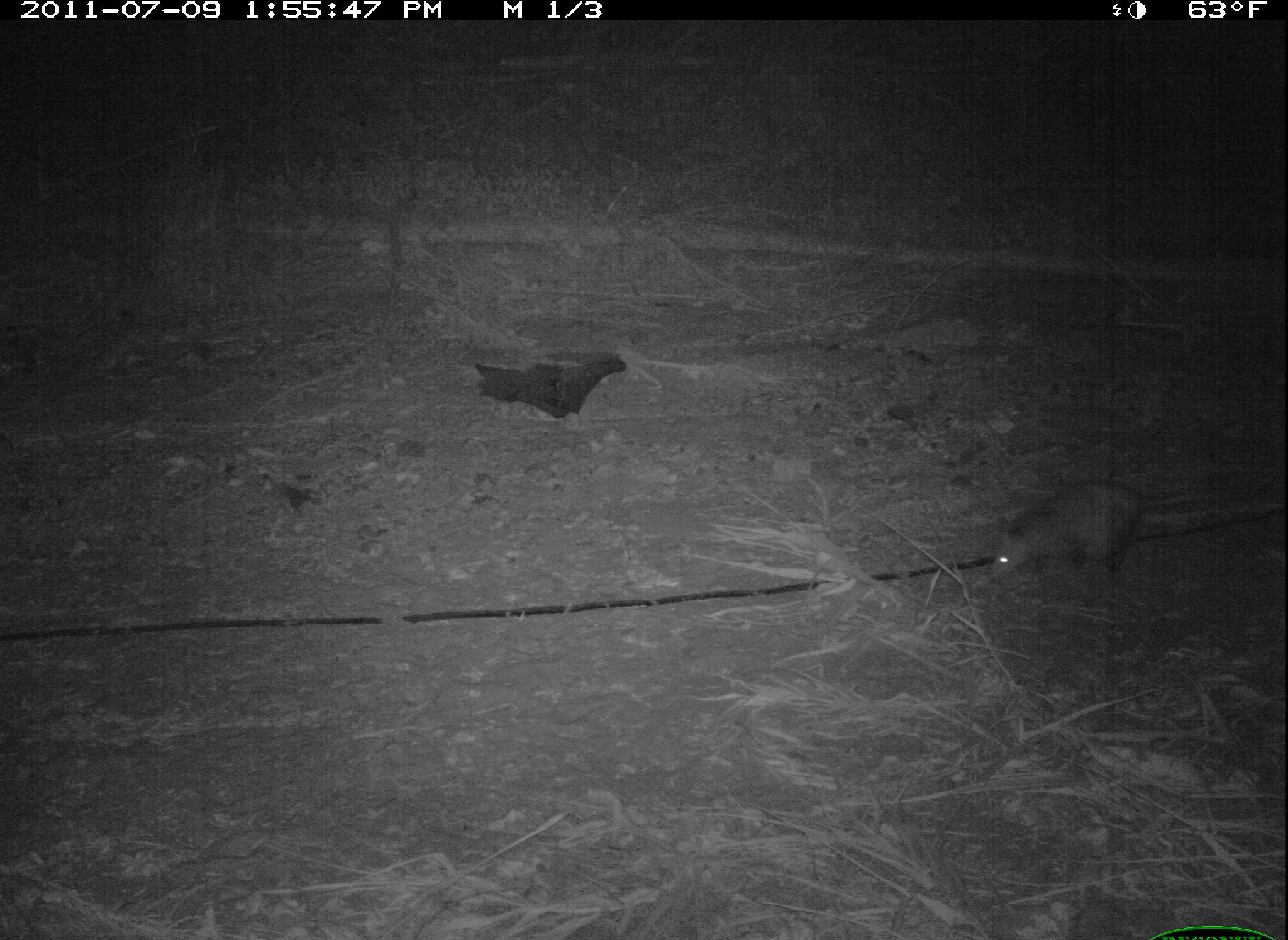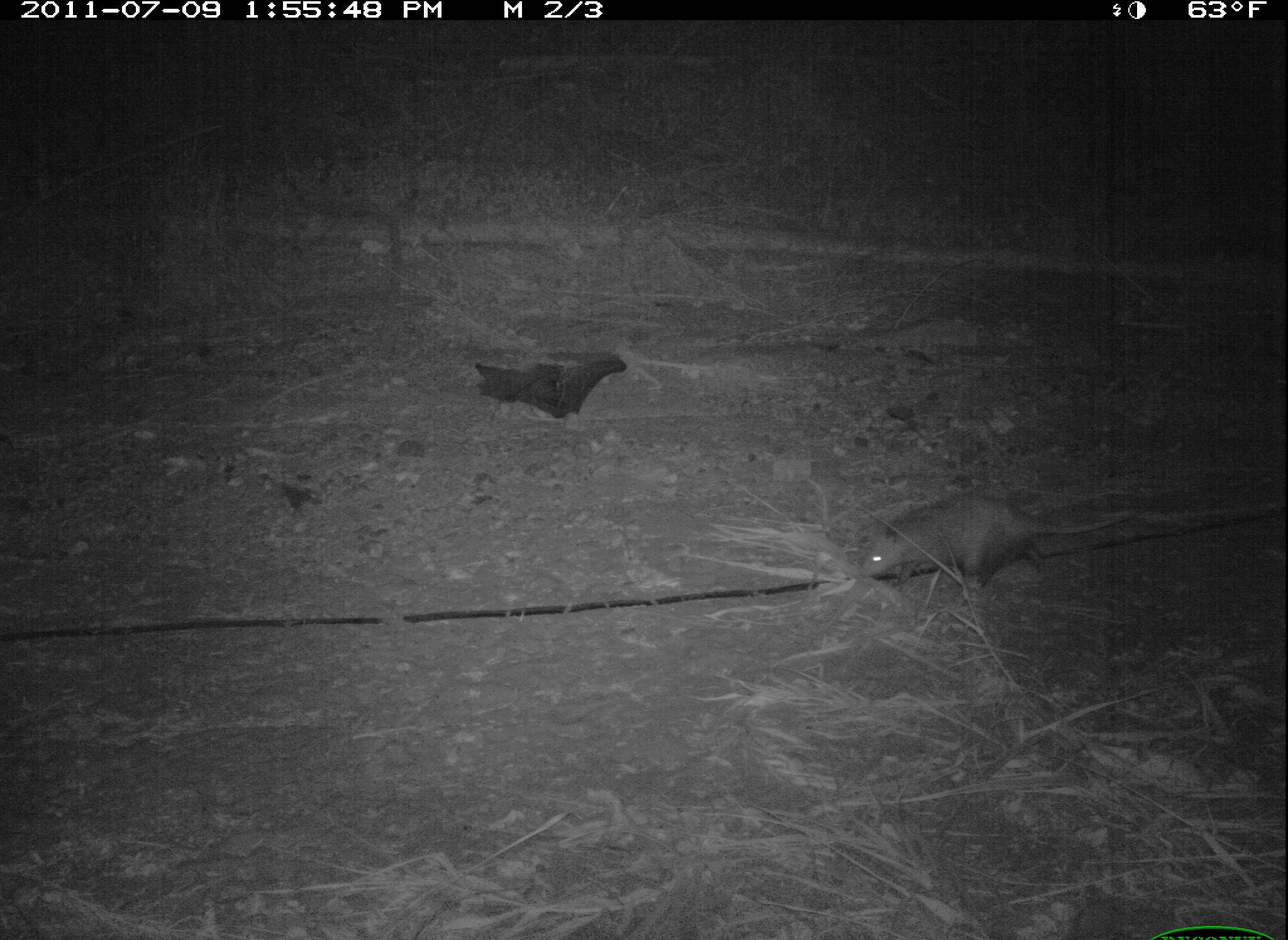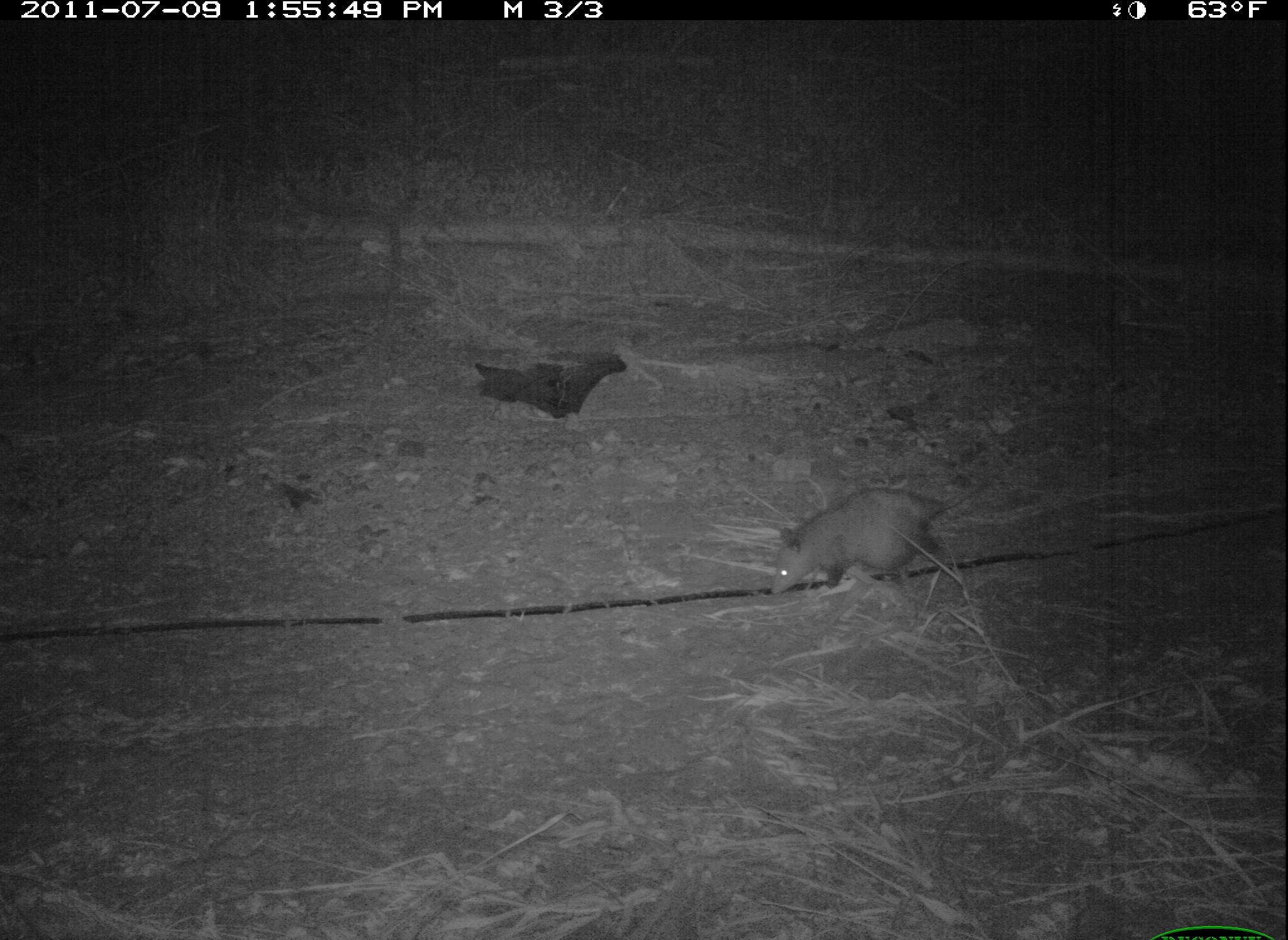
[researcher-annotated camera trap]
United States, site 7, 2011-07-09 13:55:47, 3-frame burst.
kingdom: Animalia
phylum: Chordata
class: Mammalia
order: Didelphimorphia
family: Didelphidae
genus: Didelphis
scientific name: Didelphis virginiana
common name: virginia opossum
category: opossum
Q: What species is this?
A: Opossum (virginia opossum) (Didelphis virginiana).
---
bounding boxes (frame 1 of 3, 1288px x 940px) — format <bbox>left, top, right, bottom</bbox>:
opossum: <bbox>979, 482, 1164, 594</bbox>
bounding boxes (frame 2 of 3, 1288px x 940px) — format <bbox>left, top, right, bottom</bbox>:
opossum: <bbox>852, 483, 1140, 596</bbox>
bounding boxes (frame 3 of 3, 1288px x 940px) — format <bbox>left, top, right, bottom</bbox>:
opossum: <bbox>750, 477, 976, 610</bbox>